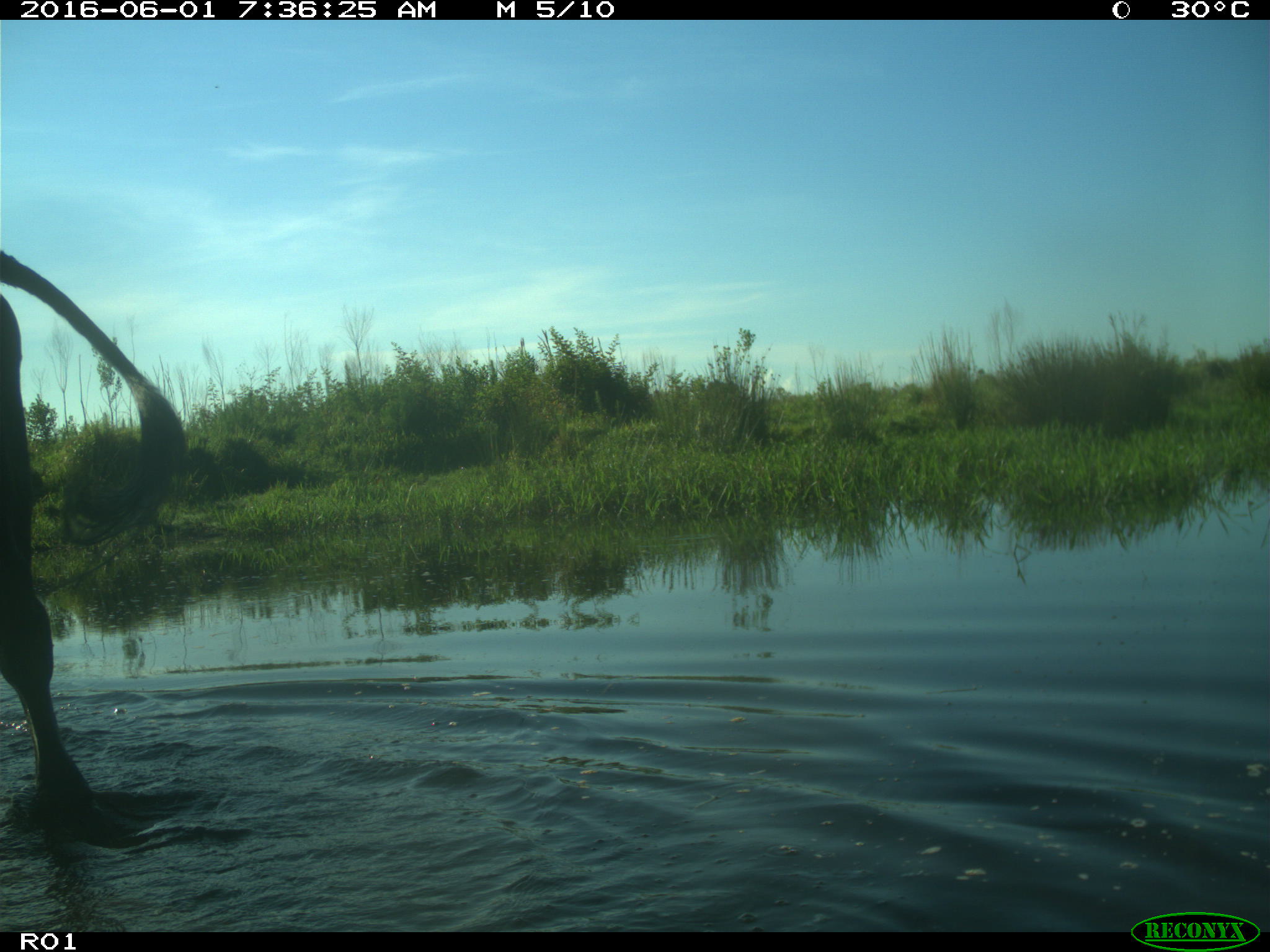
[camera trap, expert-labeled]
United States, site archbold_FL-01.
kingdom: Animalia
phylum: Chordata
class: Mammalia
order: Artiodactyla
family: Bovidae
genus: Bos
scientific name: Bos taurus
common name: domestic cow